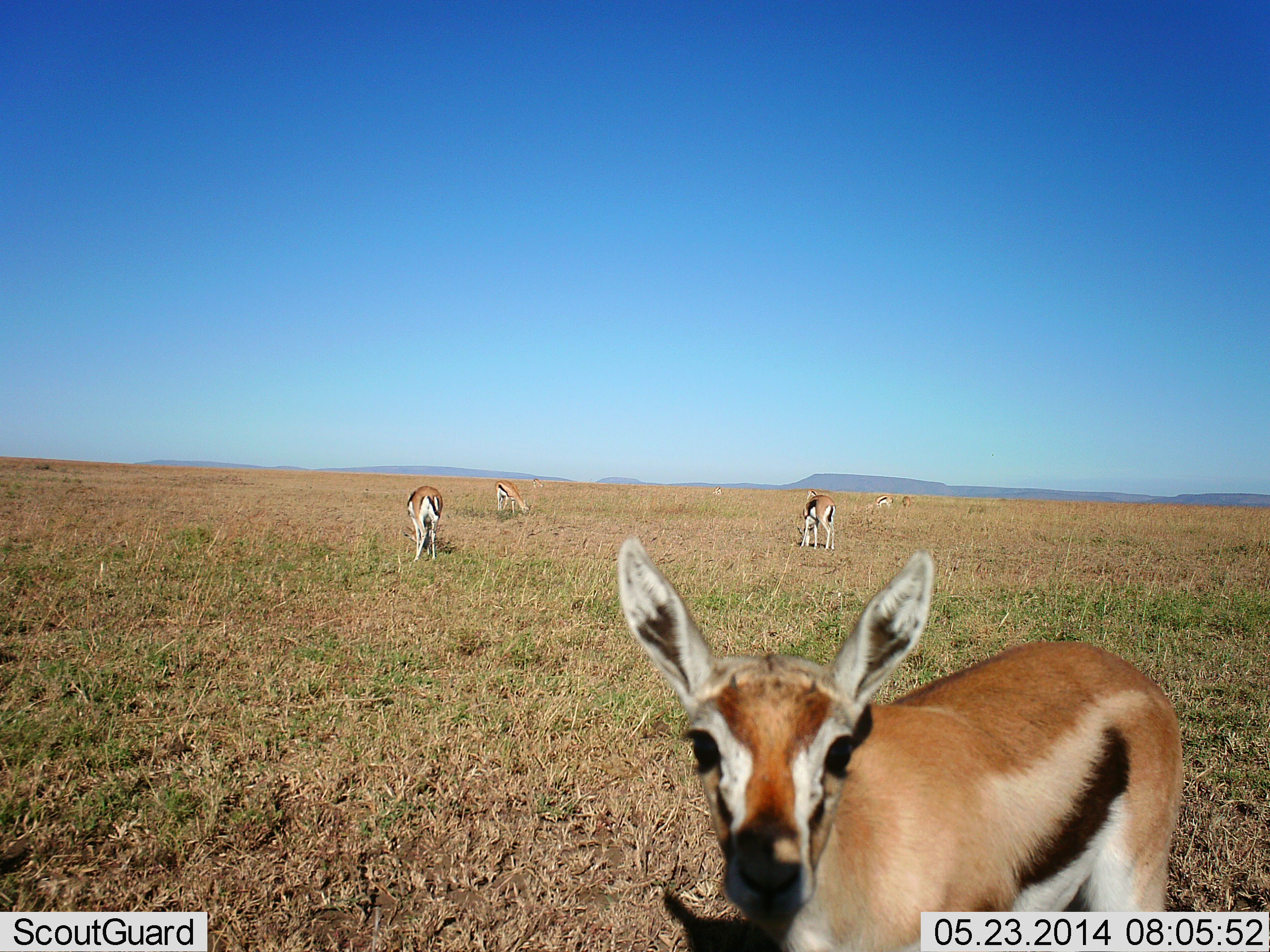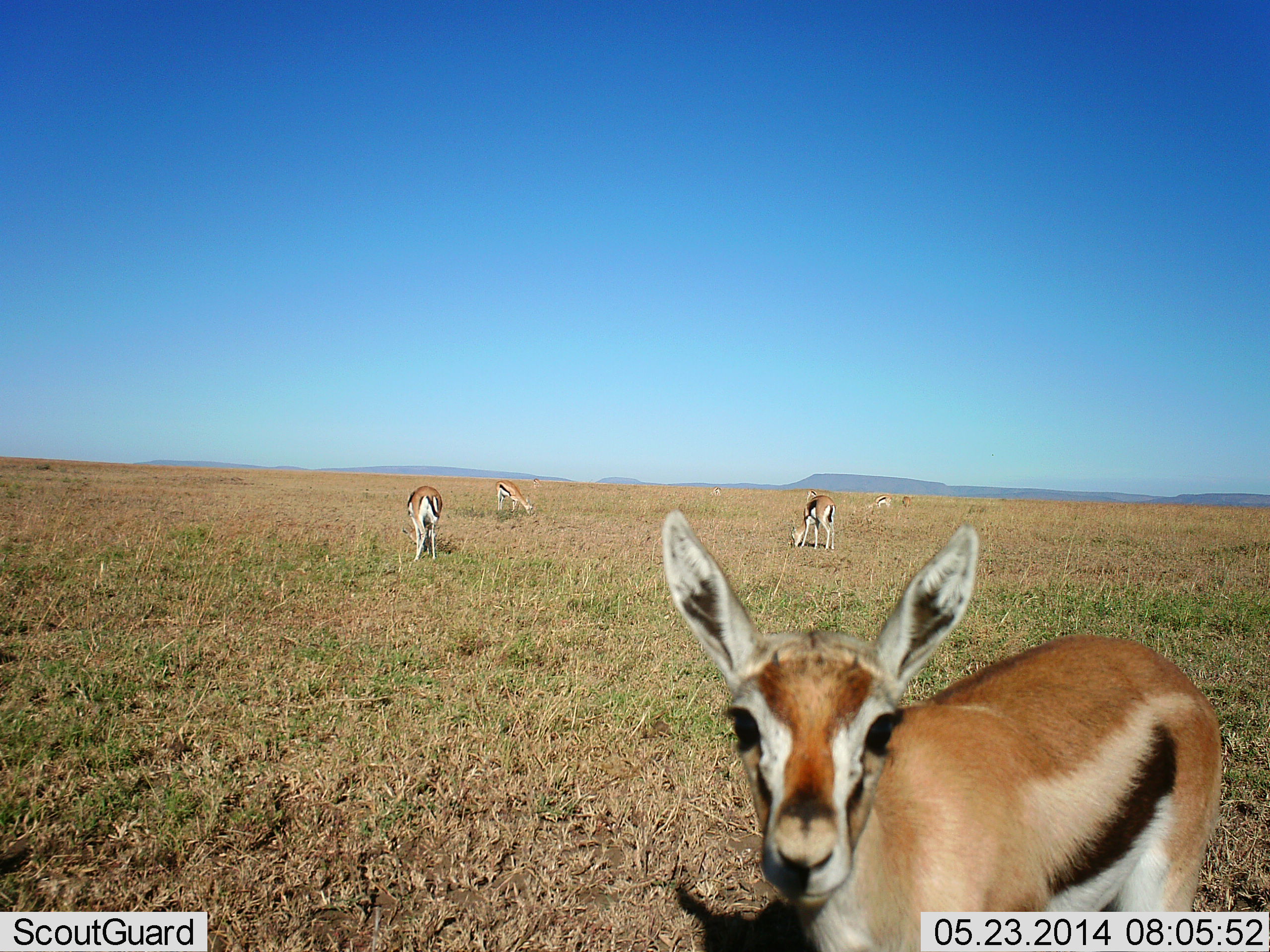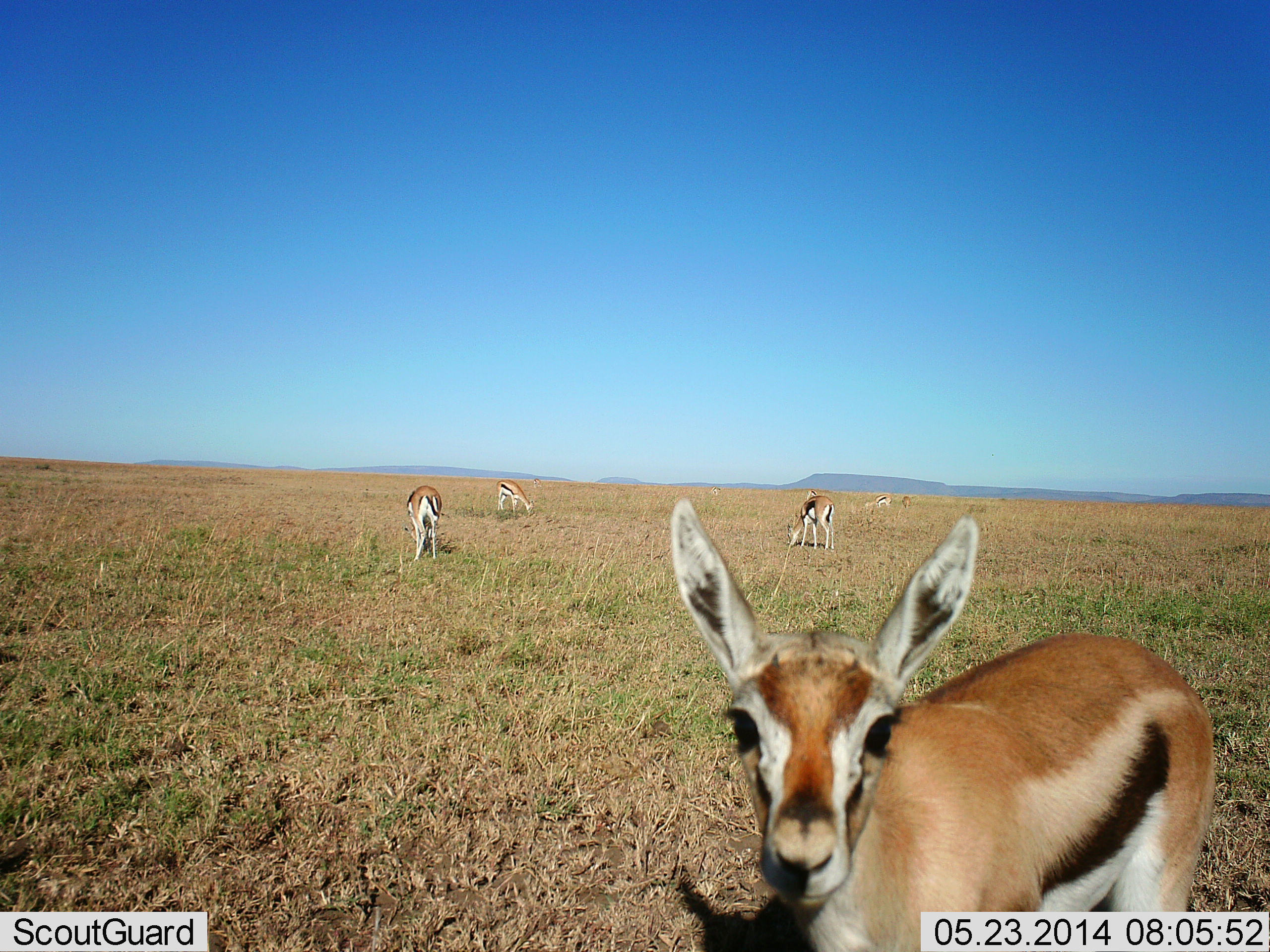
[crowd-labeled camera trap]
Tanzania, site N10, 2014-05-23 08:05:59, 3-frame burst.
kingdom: Animalia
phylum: Chordata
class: Mammalia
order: Artiodactyla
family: Bovidae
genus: Eudorcas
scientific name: Eudorcas thomsonii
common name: thomson's gazelle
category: gazellethomsons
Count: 6.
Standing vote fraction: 90%.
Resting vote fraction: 0%.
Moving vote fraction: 0%.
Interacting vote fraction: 10%.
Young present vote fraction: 0%.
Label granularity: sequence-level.